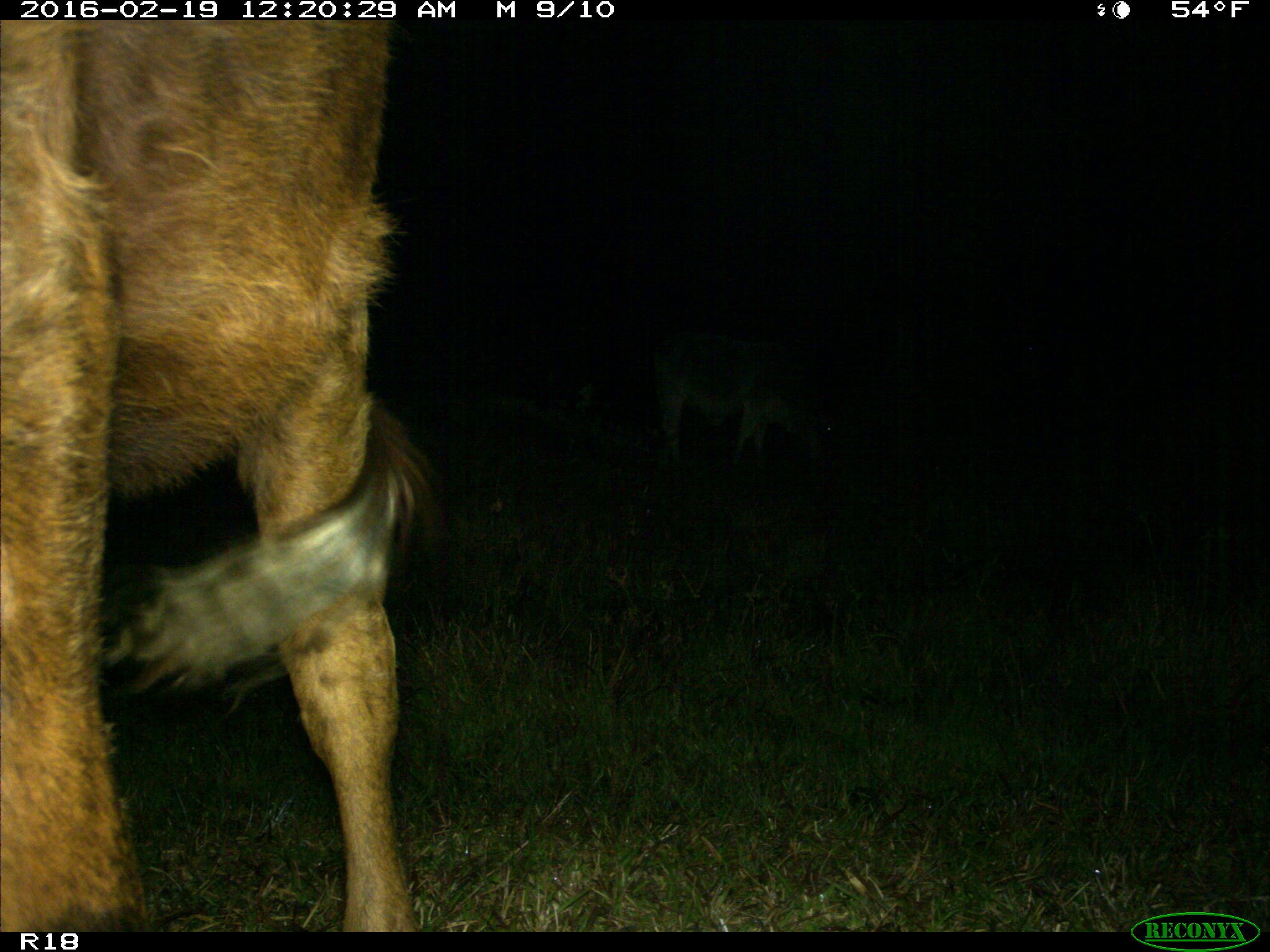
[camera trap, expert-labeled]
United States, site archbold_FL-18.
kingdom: Animalia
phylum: Chordata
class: Mammalia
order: Artiodactyla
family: Bovidae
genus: Bos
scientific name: Bos taurus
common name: domestic cow